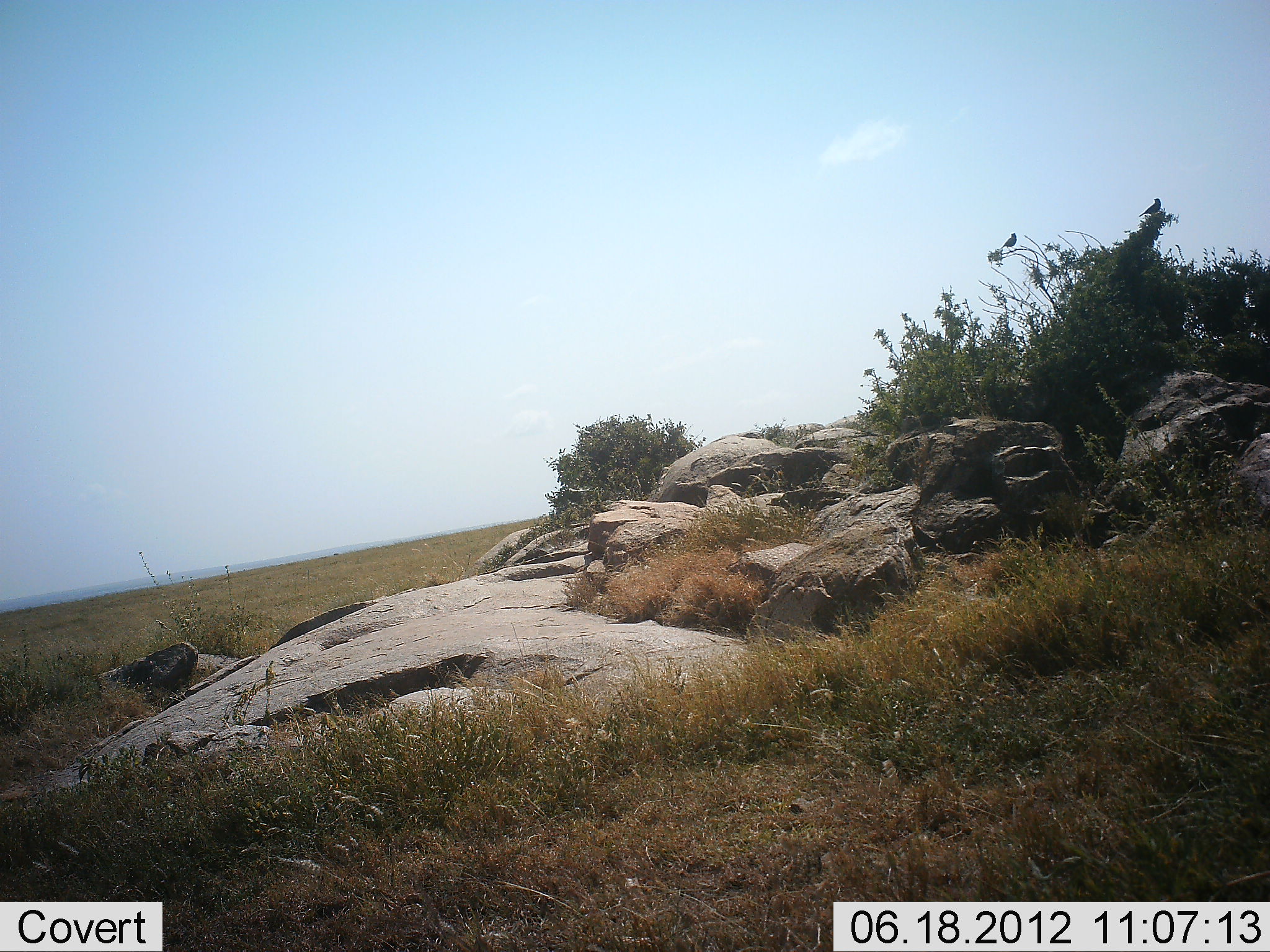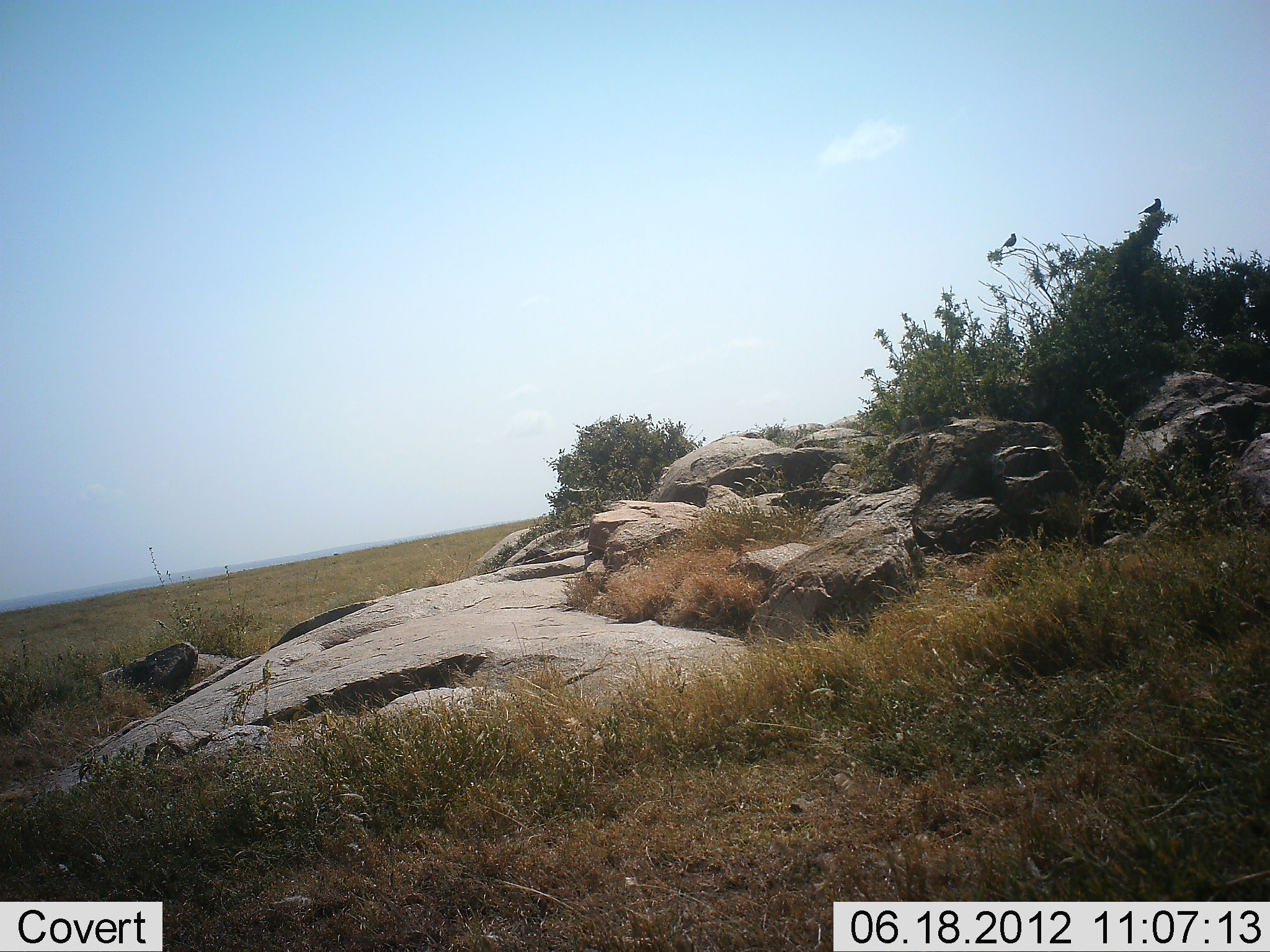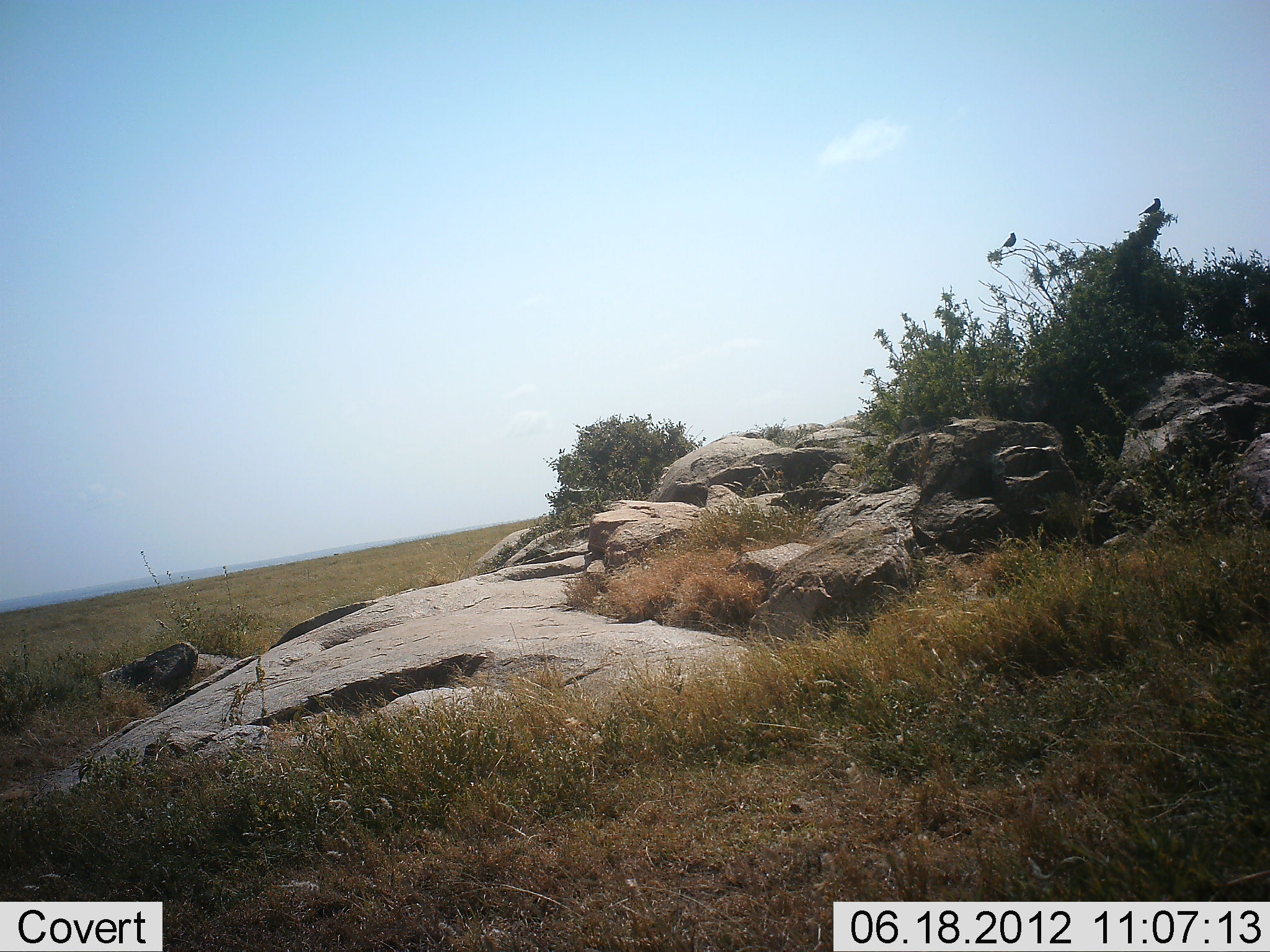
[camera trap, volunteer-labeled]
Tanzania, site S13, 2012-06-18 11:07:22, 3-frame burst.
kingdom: Animalia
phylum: Chordata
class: Aves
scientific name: Aves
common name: bird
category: otherbird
Otherbird (bird) (Aves), count 2. Behavior (volunteer vote fractions): standing 60%, resting 40%, moving 0%, interacting 0%. Young present (vote fraction): 0%. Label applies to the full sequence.